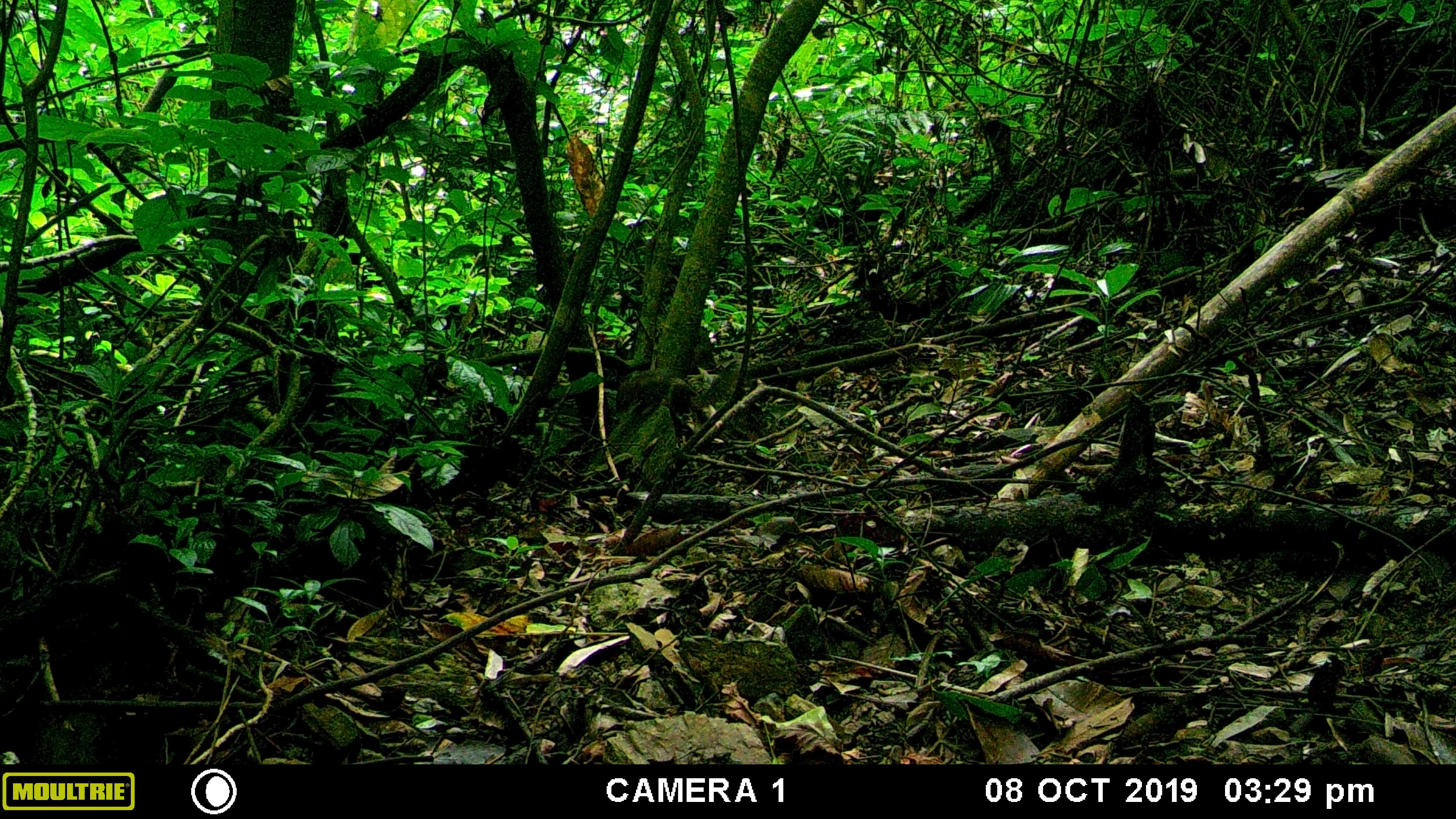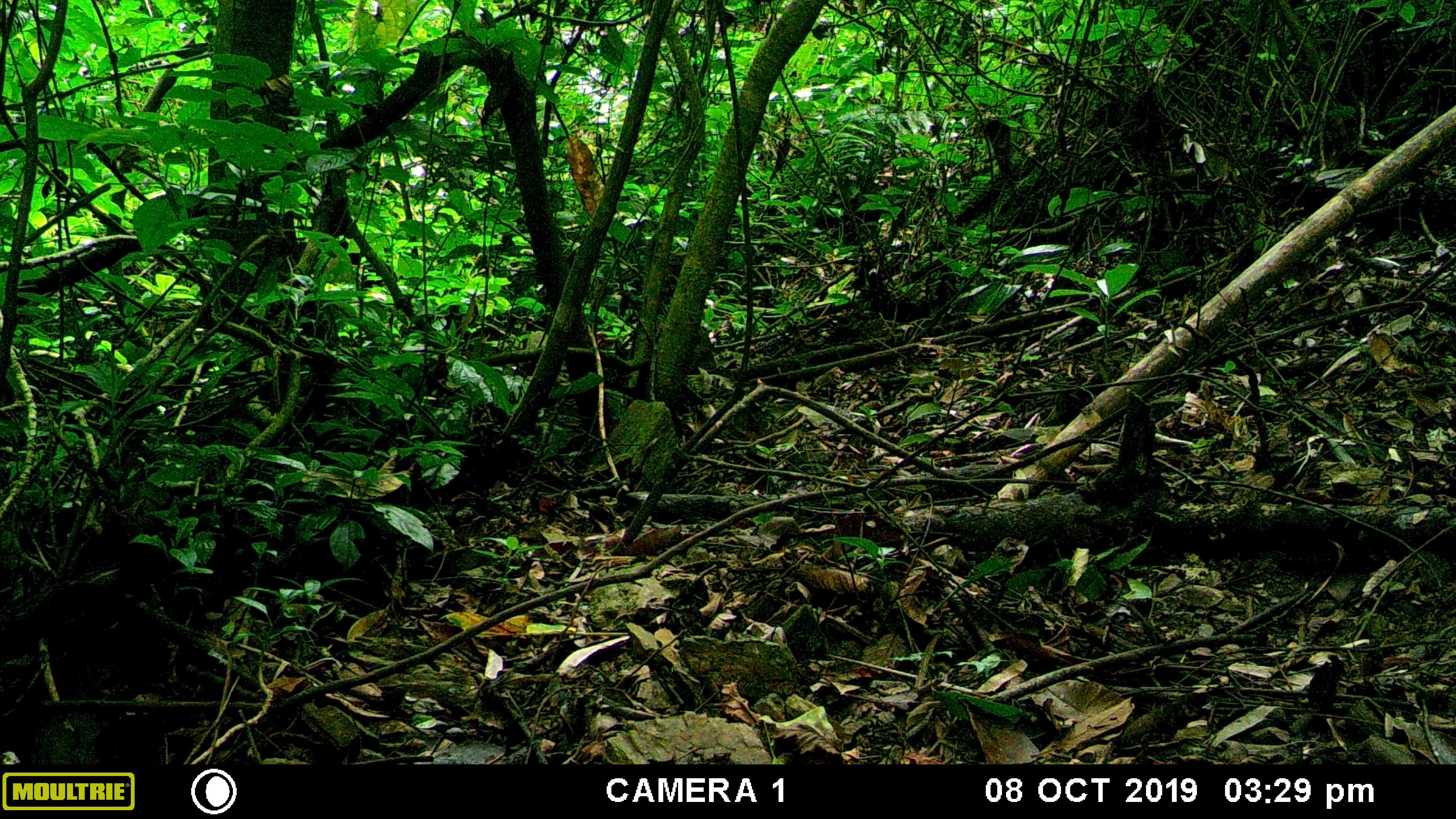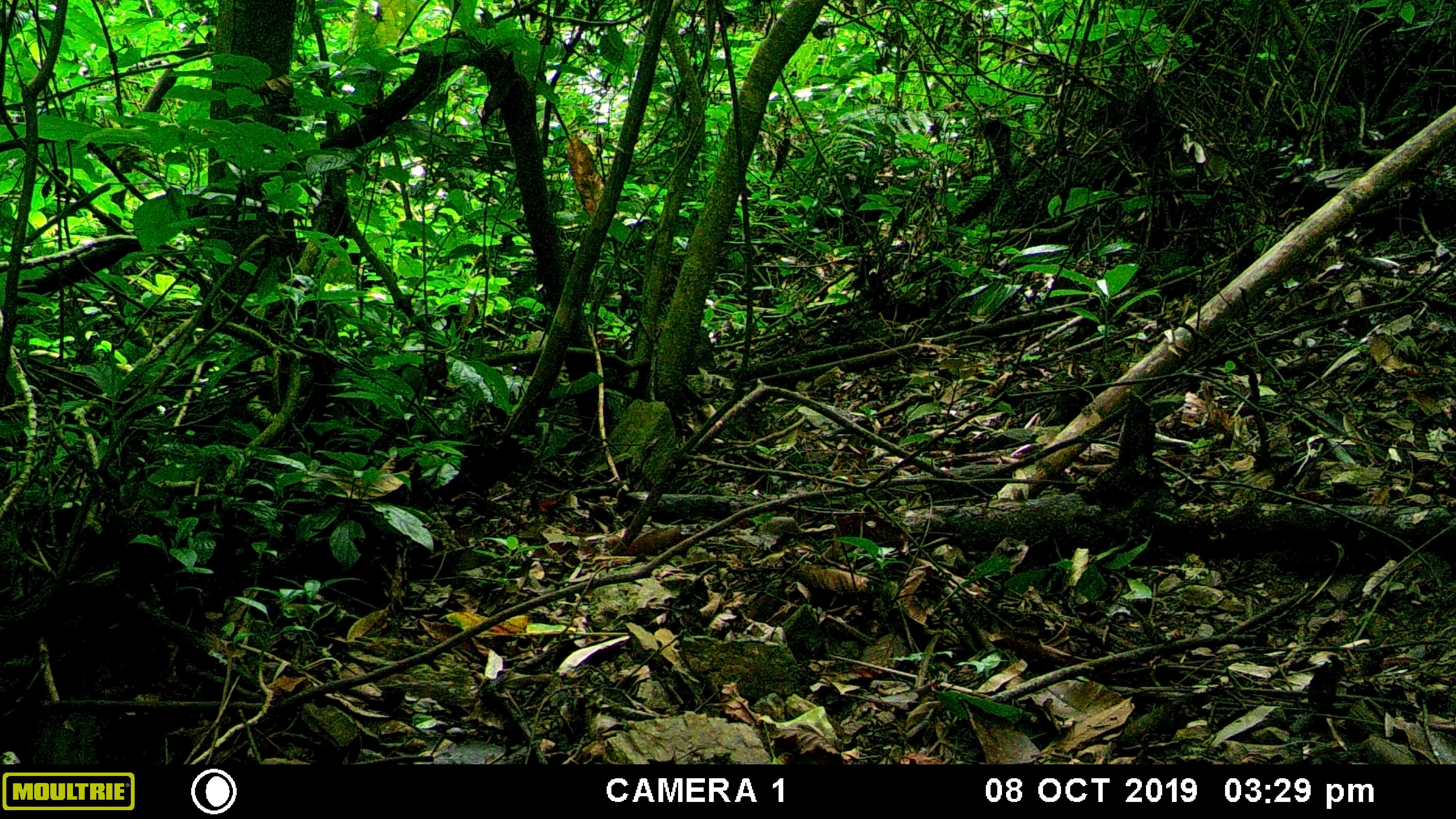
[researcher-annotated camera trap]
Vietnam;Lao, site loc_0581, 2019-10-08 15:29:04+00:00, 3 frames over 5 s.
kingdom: Animalia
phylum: Chordata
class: Mammalia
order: Rodentia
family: Sciuridae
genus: Dremomys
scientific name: Dremomys rufigenis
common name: red-cheeked squirrel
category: red cheeked squirrel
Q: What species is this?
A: Red cheeked squirrel (red-cheeked squirrel) (Dremomys rufigenis).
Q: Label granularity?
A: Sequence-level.